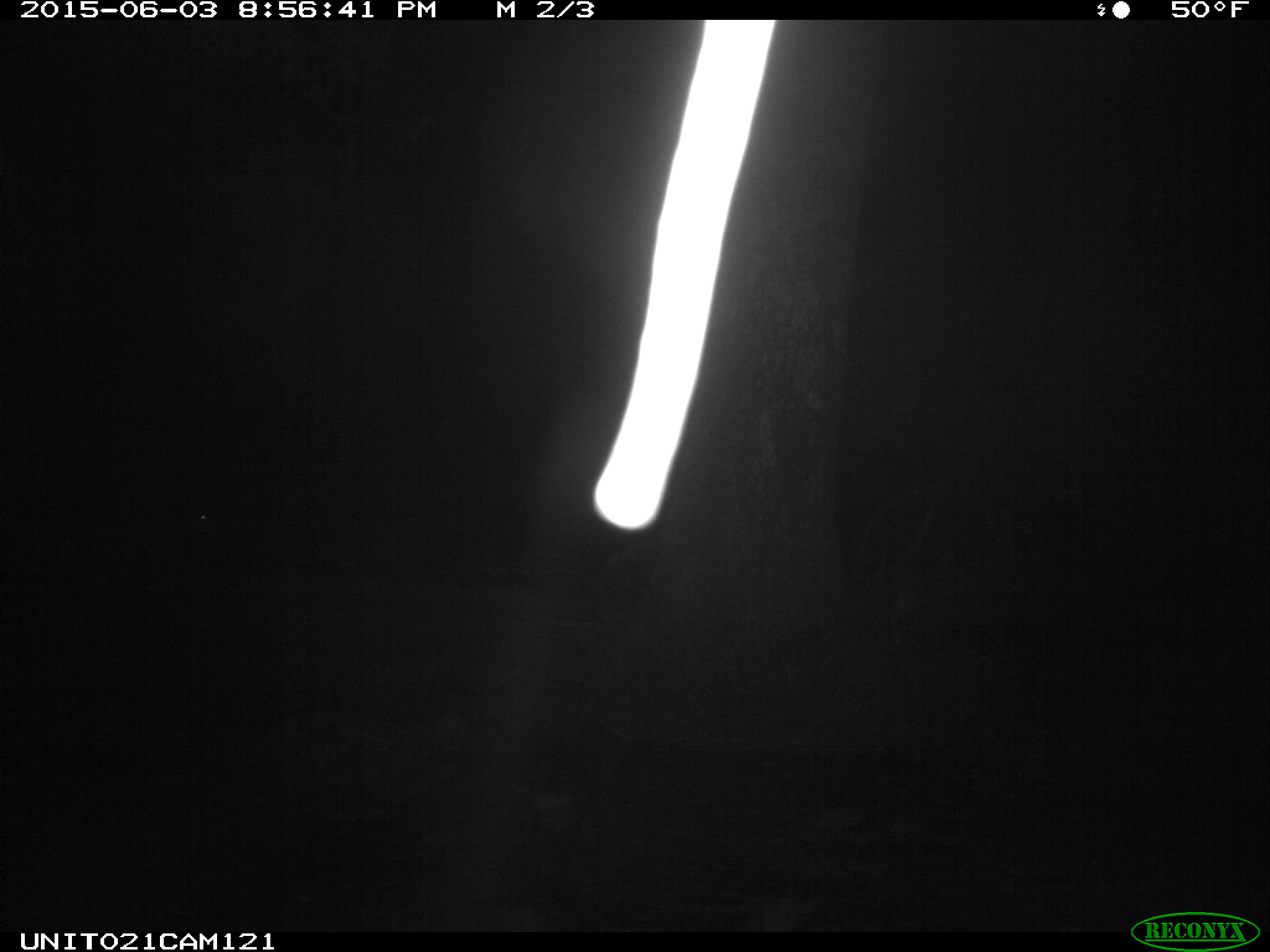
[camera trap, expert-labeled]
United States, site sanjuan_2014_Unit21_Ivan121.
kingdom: Animalia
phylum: Chordata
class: Mammalia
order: Artiodactyla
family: Cervidae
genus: Odocoileus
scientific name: Odocoileus hemionus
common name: mule deer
Odocoileus hemionus (mule deer).